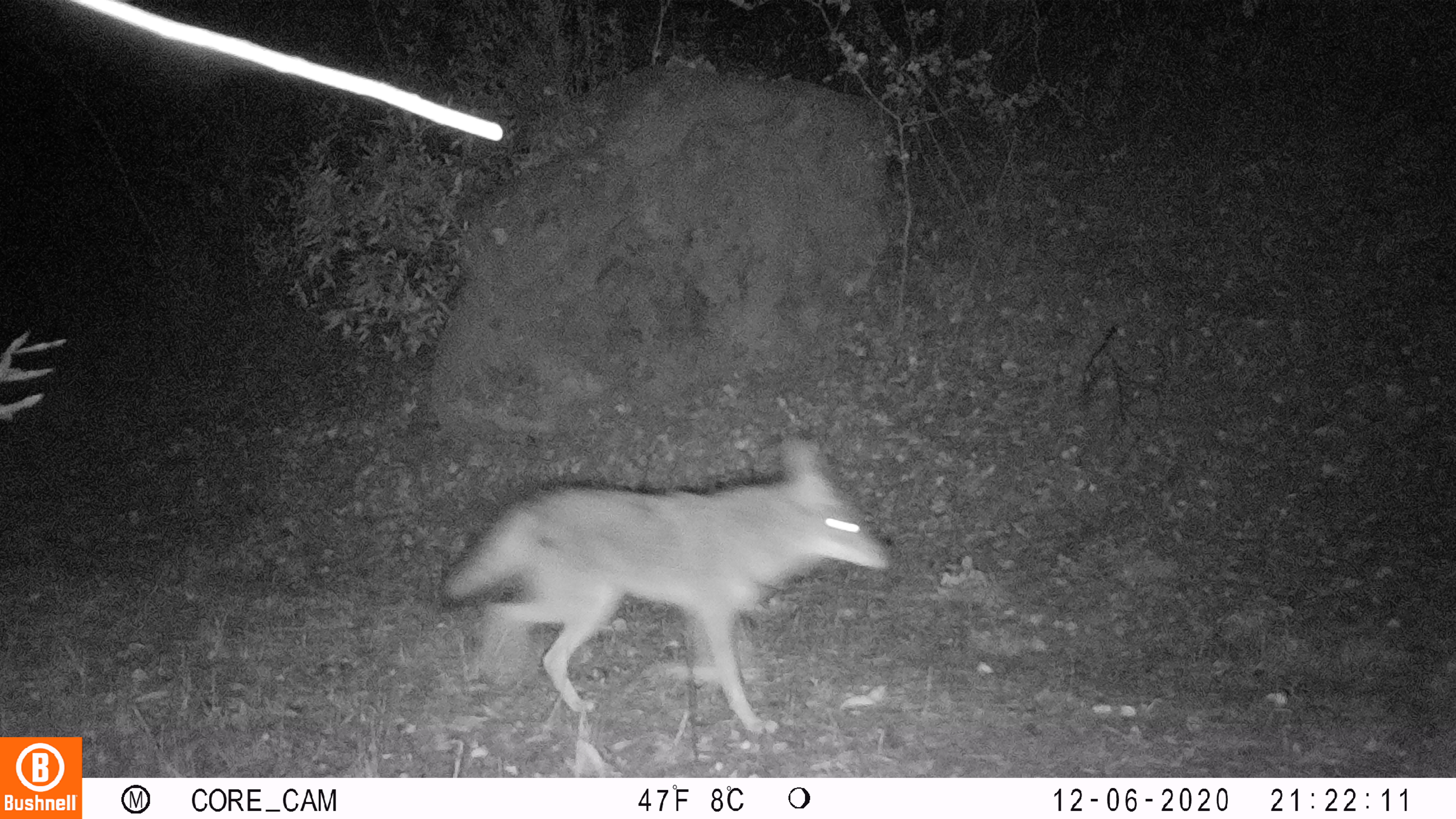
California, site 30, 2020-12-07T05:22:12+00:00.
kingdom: Animalia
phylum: Chordata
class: Mammalia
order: Carnivora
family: Canidae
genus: Canis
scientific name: Canis latrans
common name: coyote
Coyote (Canis latrans).